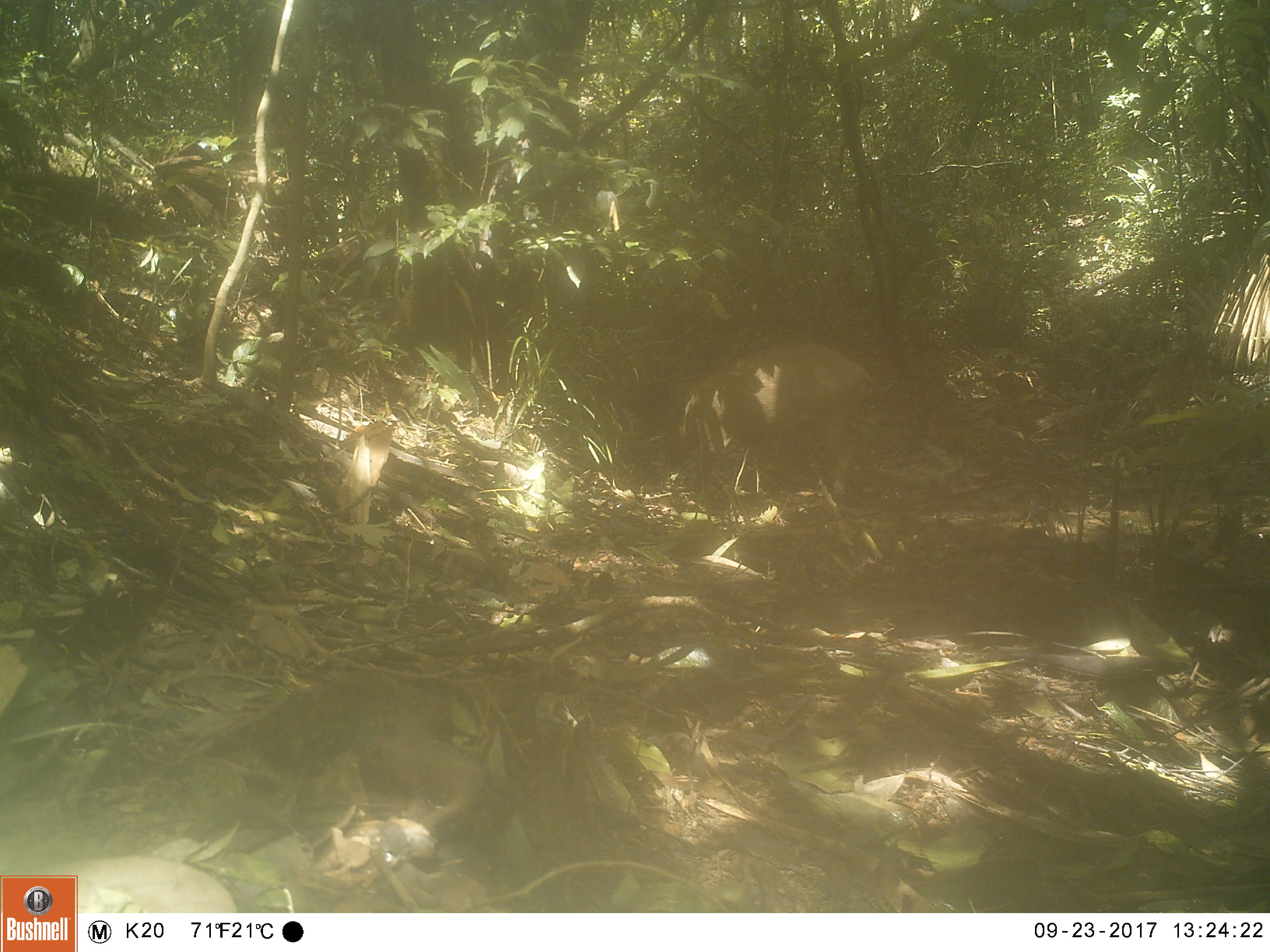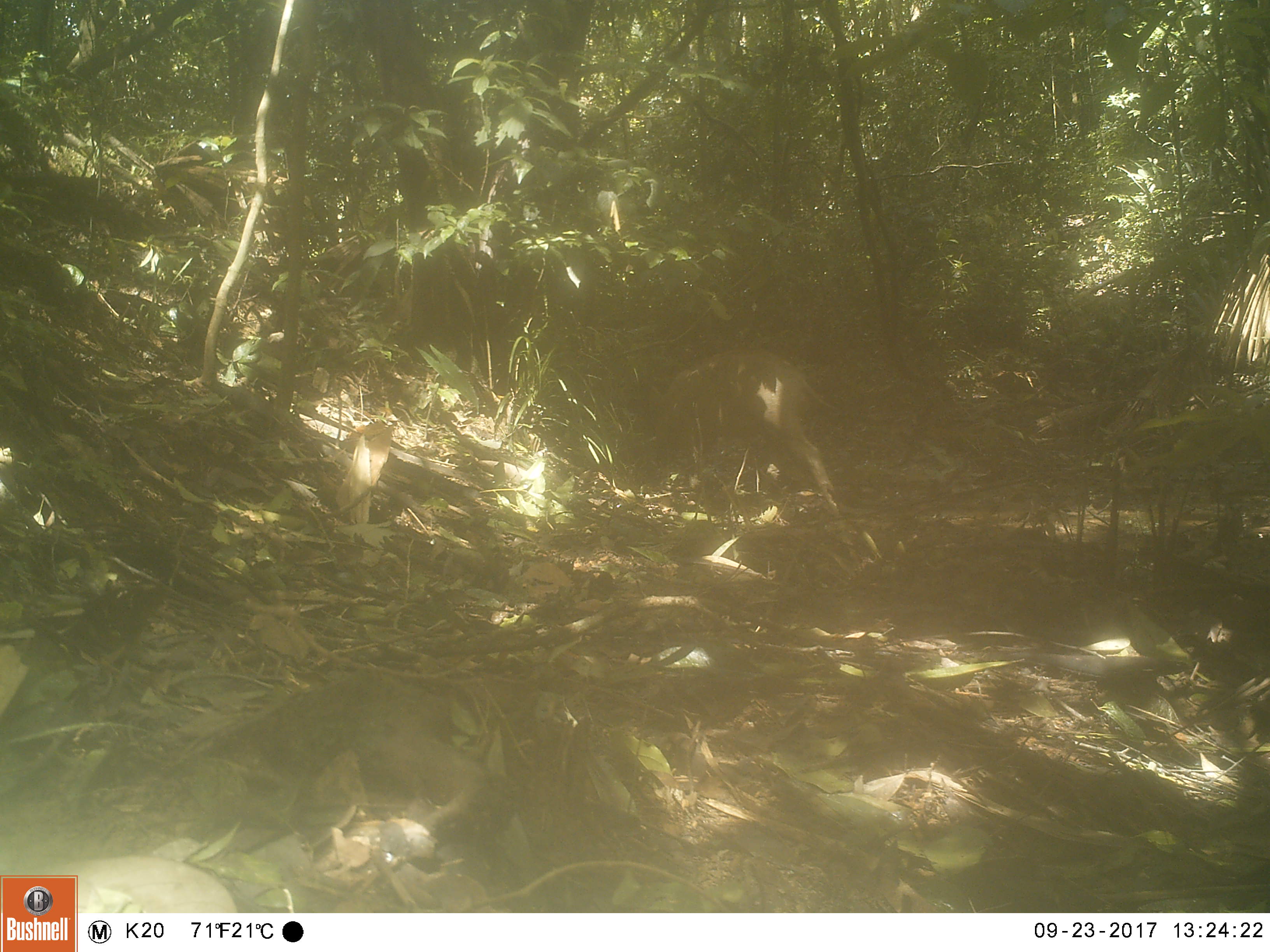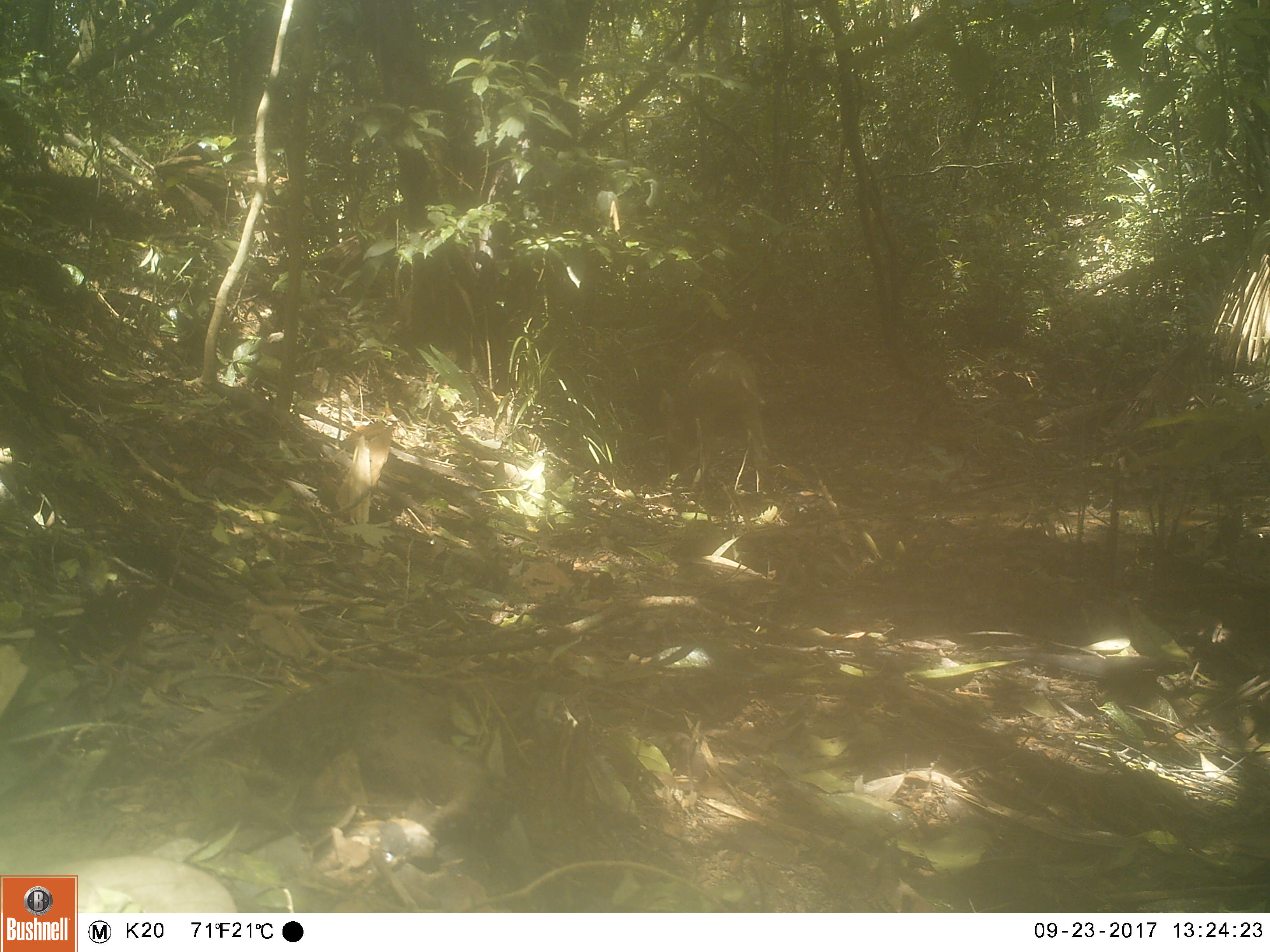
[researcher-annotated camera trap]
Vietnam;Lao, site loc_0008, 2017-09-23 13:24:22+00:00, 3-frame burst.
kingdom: Animalia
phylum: Chordata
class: Mammalia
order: Artiodactyla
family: Suidae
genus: Sus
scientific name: Sus scrofa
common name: eurasian wild pig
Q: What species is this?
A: Eurasian wild pig (Sus scrofa).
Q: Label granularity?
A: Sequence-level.